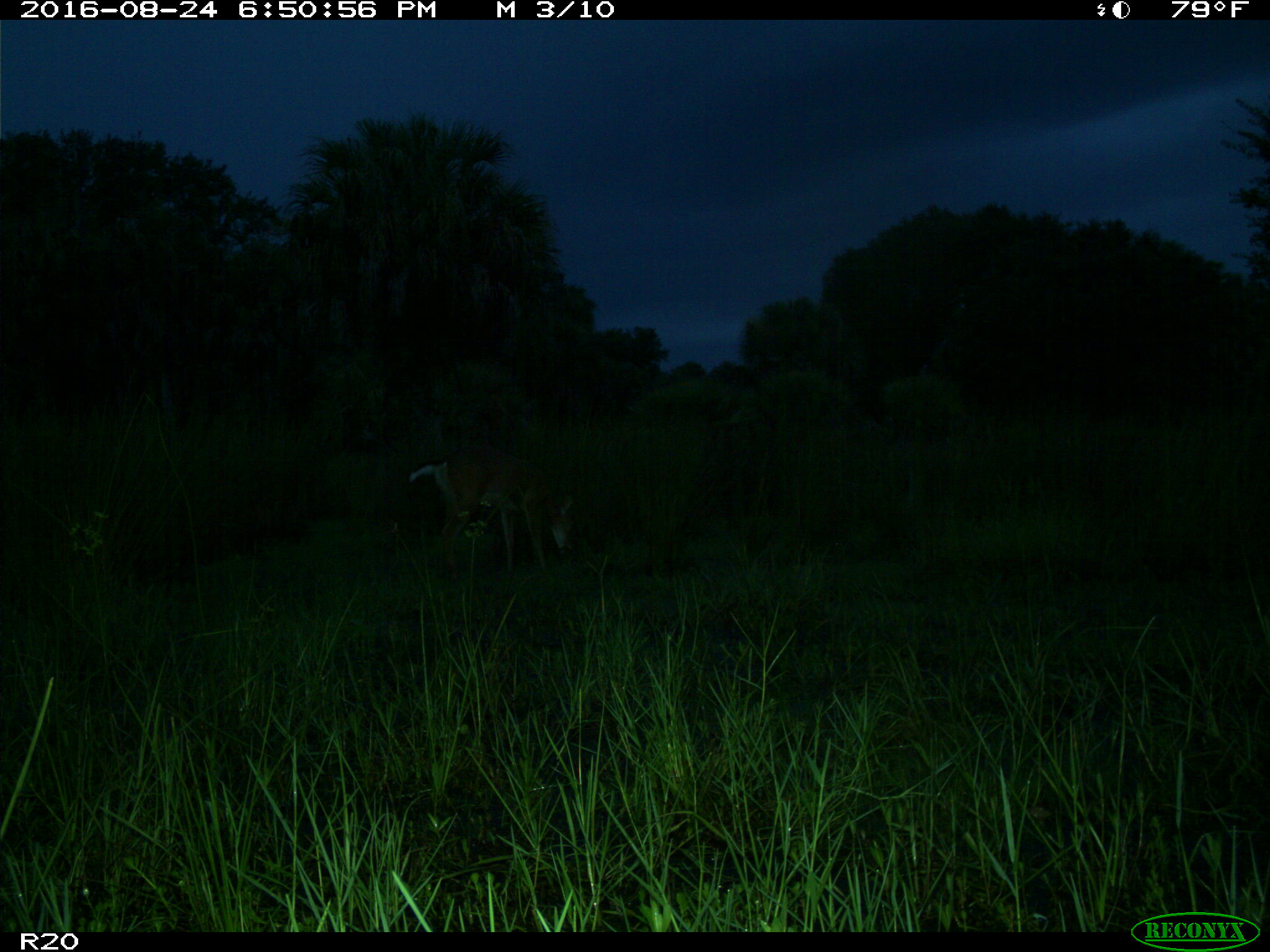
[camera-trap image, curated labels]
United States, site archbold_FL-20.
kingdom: Animalia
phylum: Chordata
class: Mammalia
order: Artiodactyla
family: Cervidae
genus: Odocoileus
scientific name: Odocoileus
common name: deer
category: unidentified deer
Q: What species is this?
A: Unidentified deer (deer) (Odocoileus).